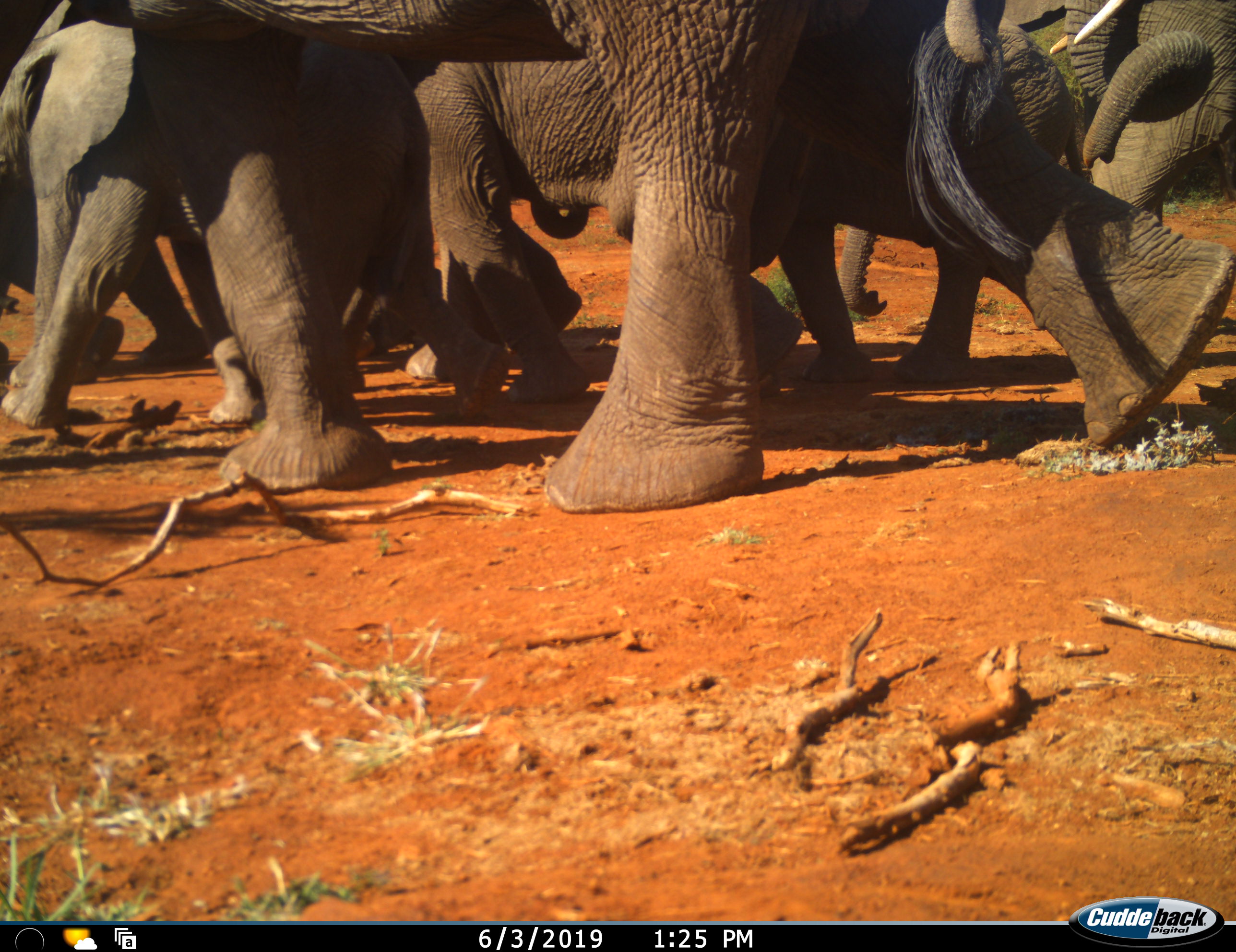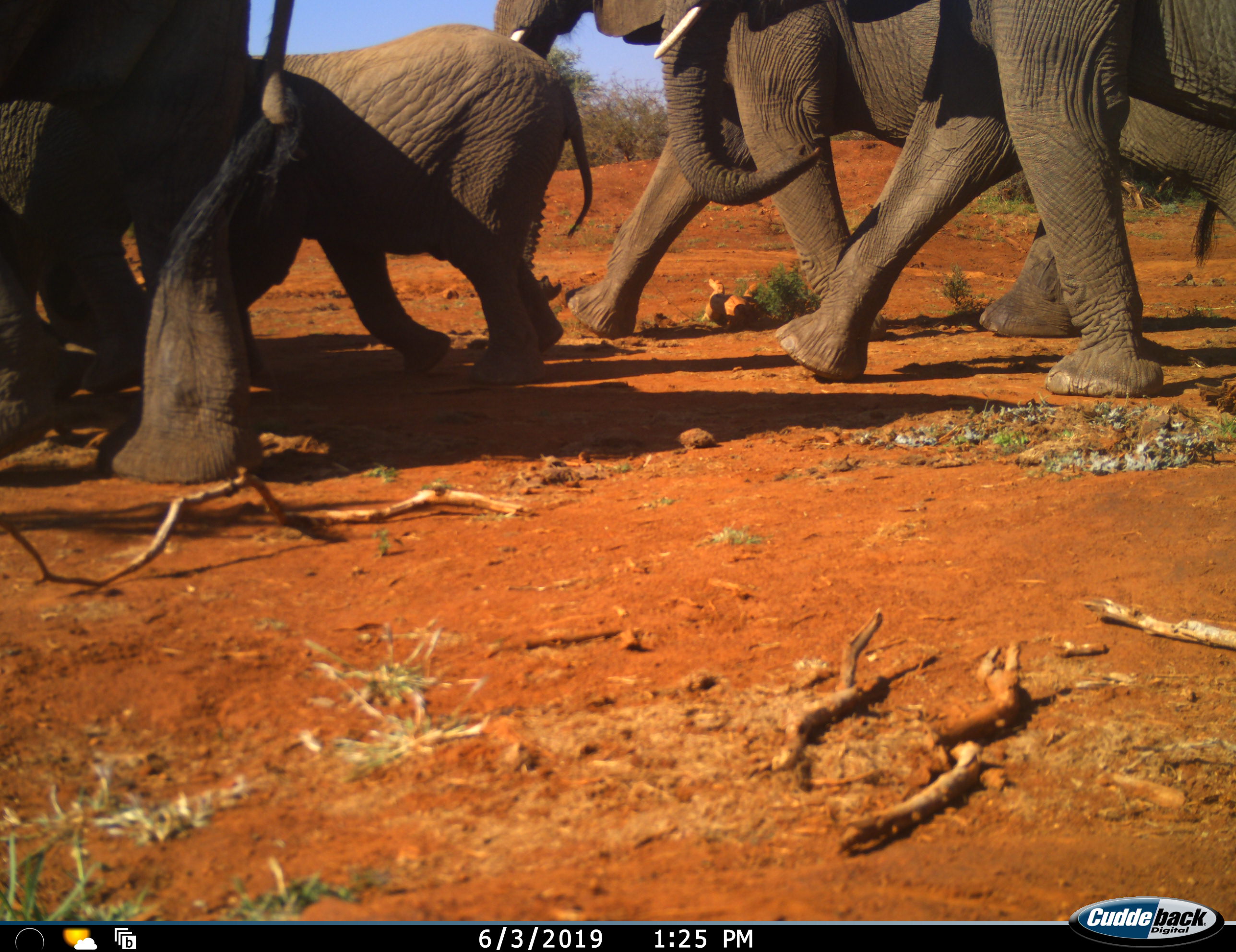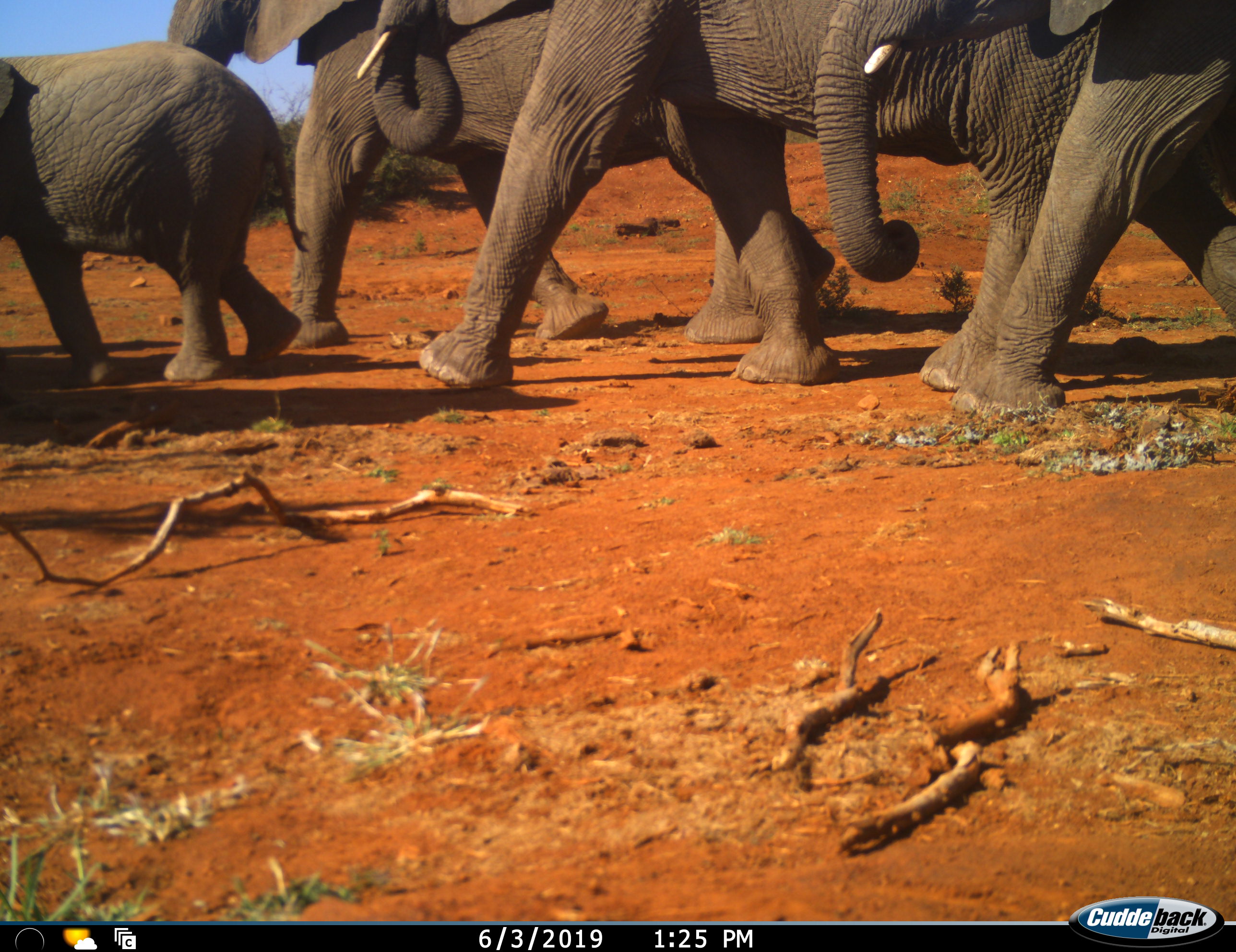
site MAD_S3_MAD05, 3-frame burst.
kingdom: Animalia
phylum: Chordata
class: Mammalia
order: Proboscidea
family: Elephantidae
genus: Loxodonta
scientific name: Loxodonta africana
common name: african bush elephant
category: elephant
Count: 6.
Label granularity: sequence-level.